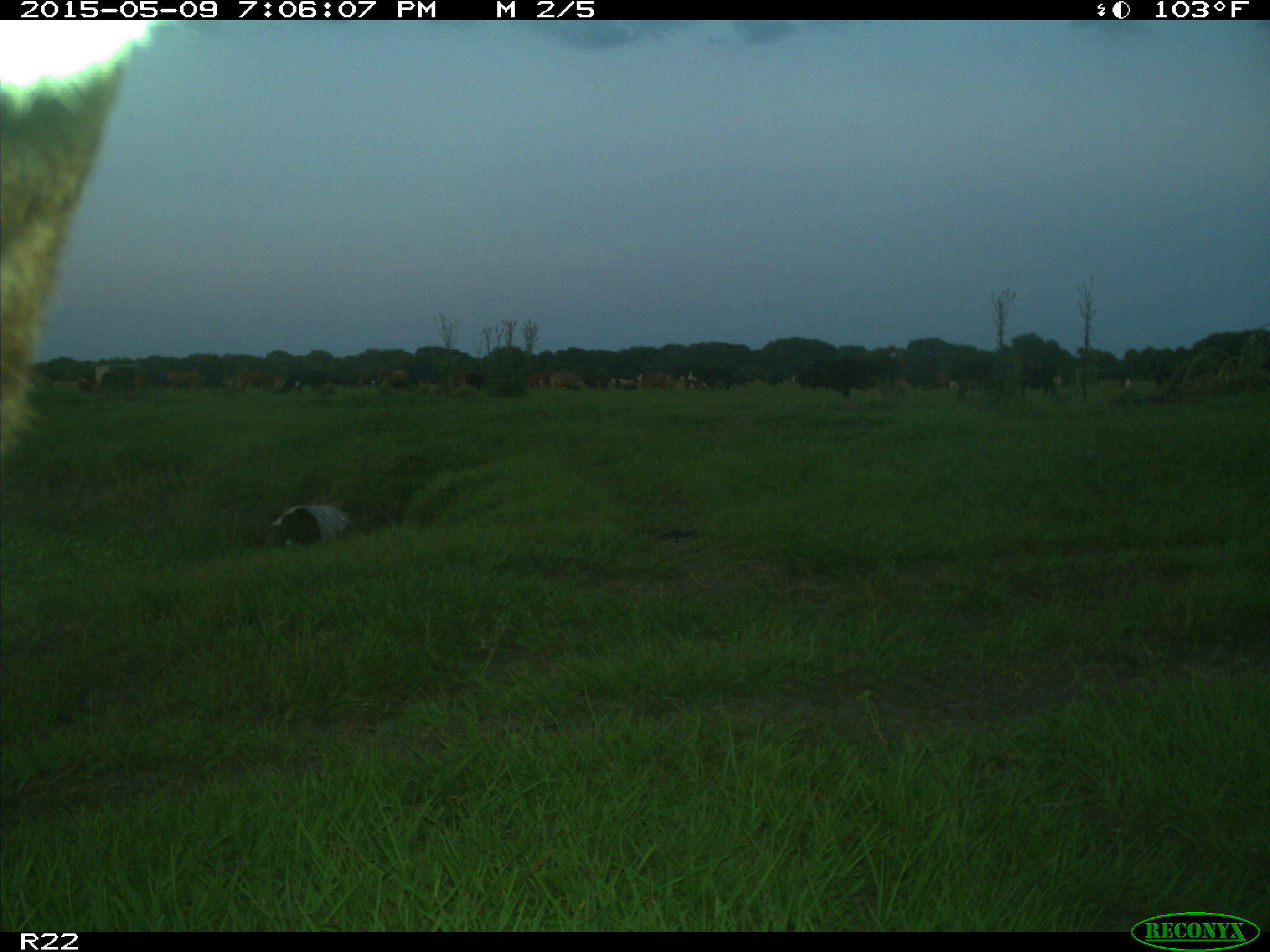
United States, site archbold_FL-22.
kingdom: Animalia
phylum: Chordata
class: Mammalia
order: Artiodactyla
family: Bovidae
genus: Bos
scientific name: Bos taurus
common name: domestic cow